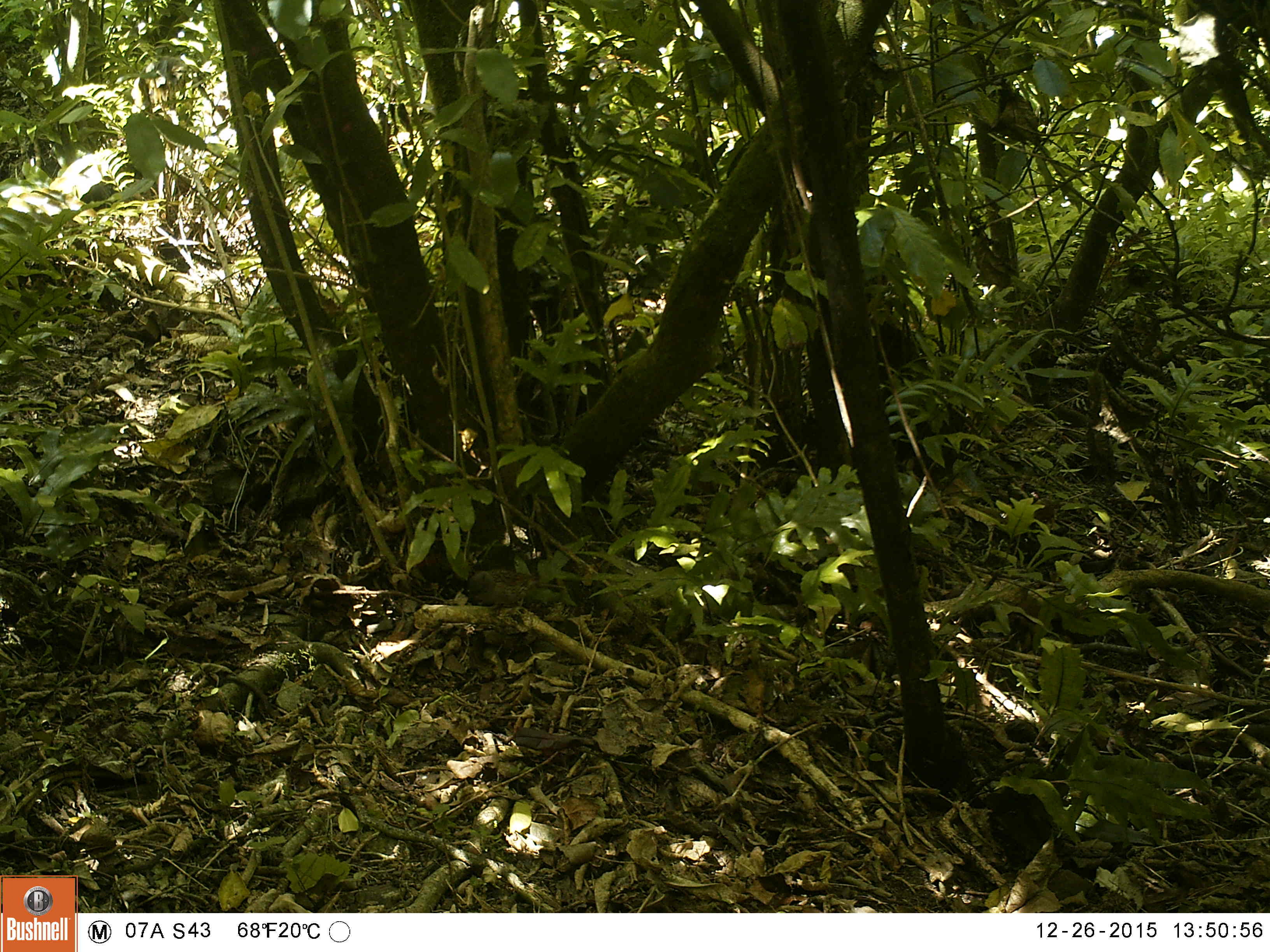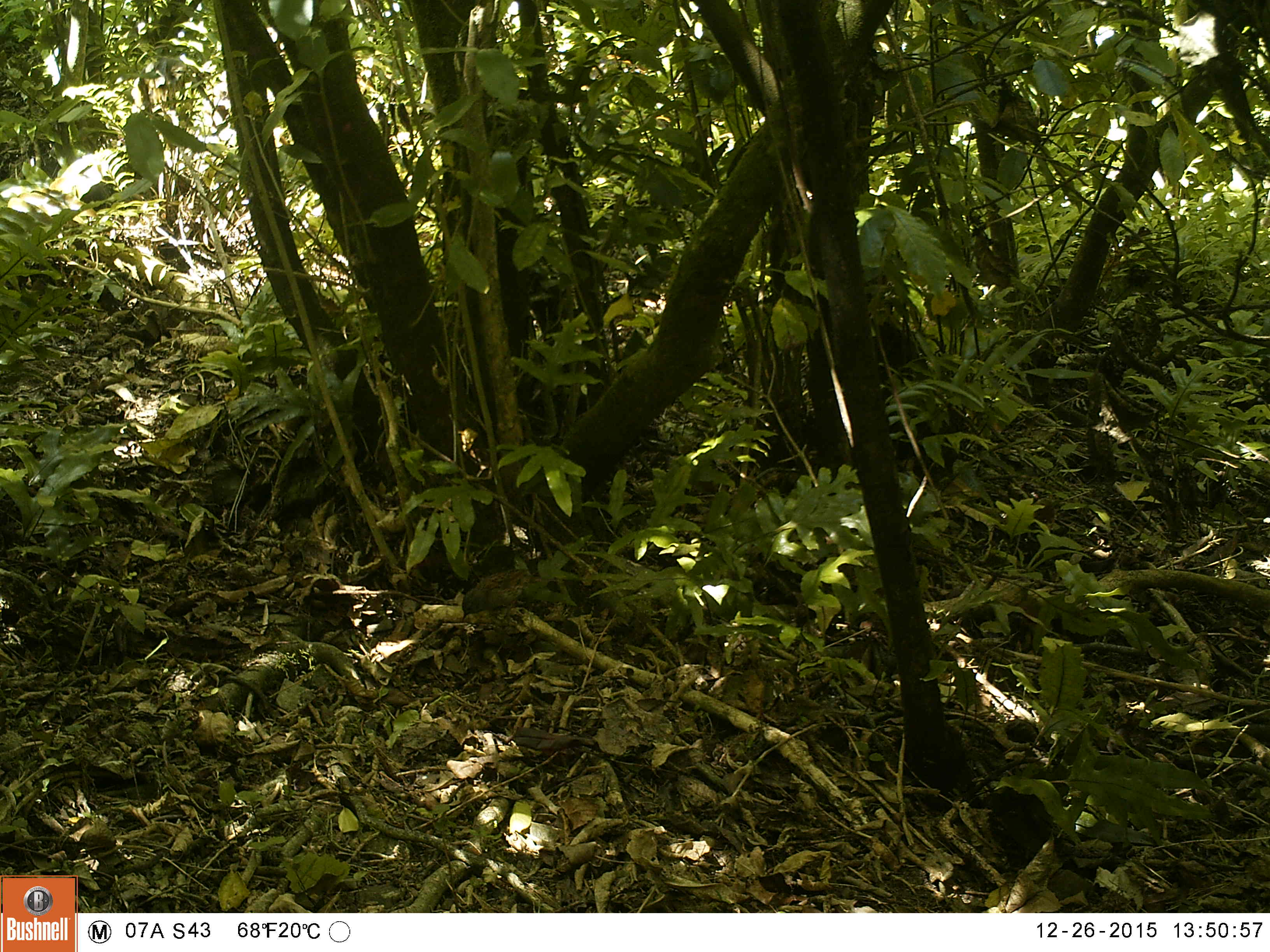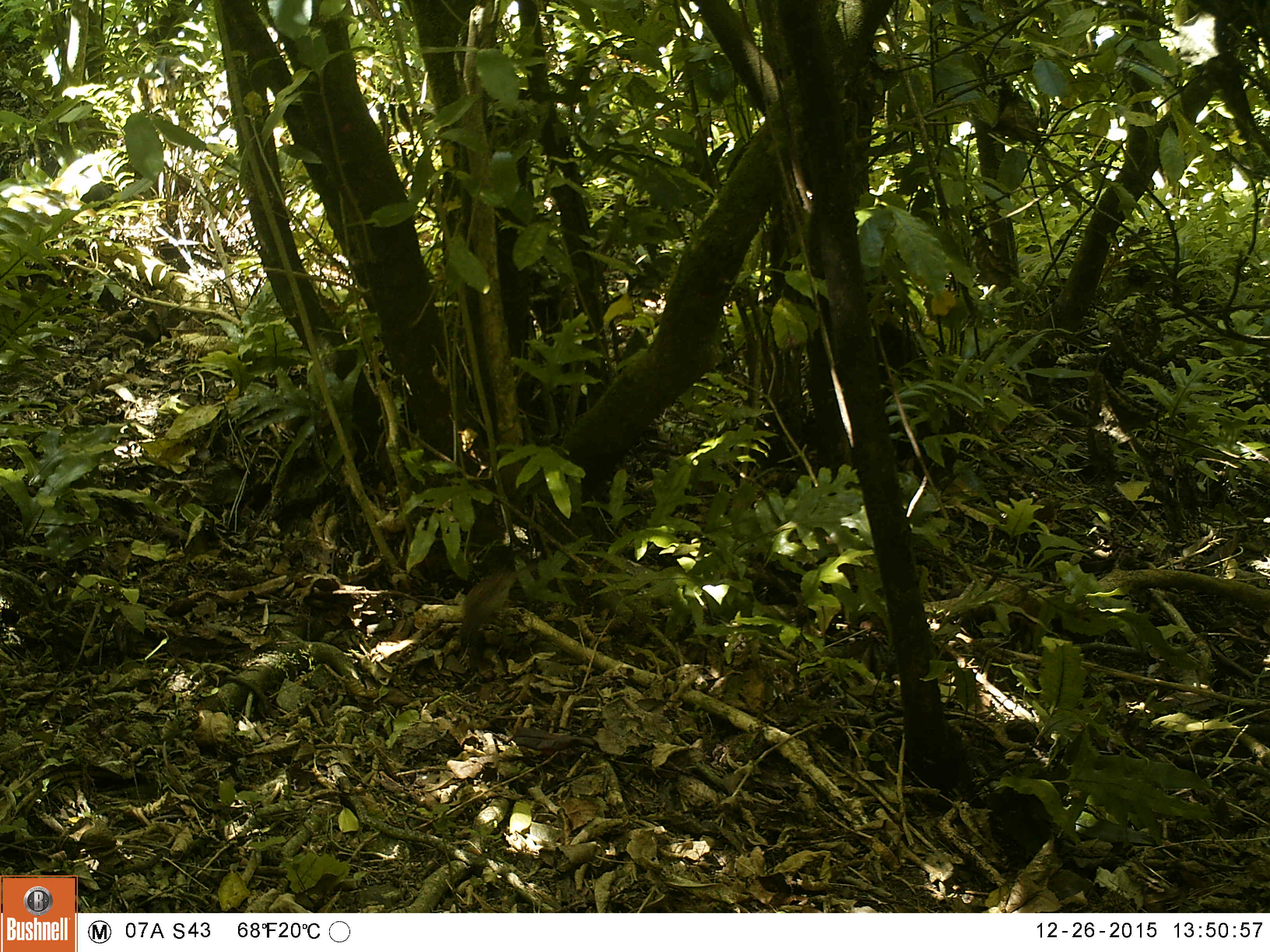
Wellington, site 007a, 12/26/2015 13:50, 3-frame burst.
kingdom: Animalia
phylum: Chordata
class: Aves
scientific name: Aves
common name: bird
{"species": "bird (Aves)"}